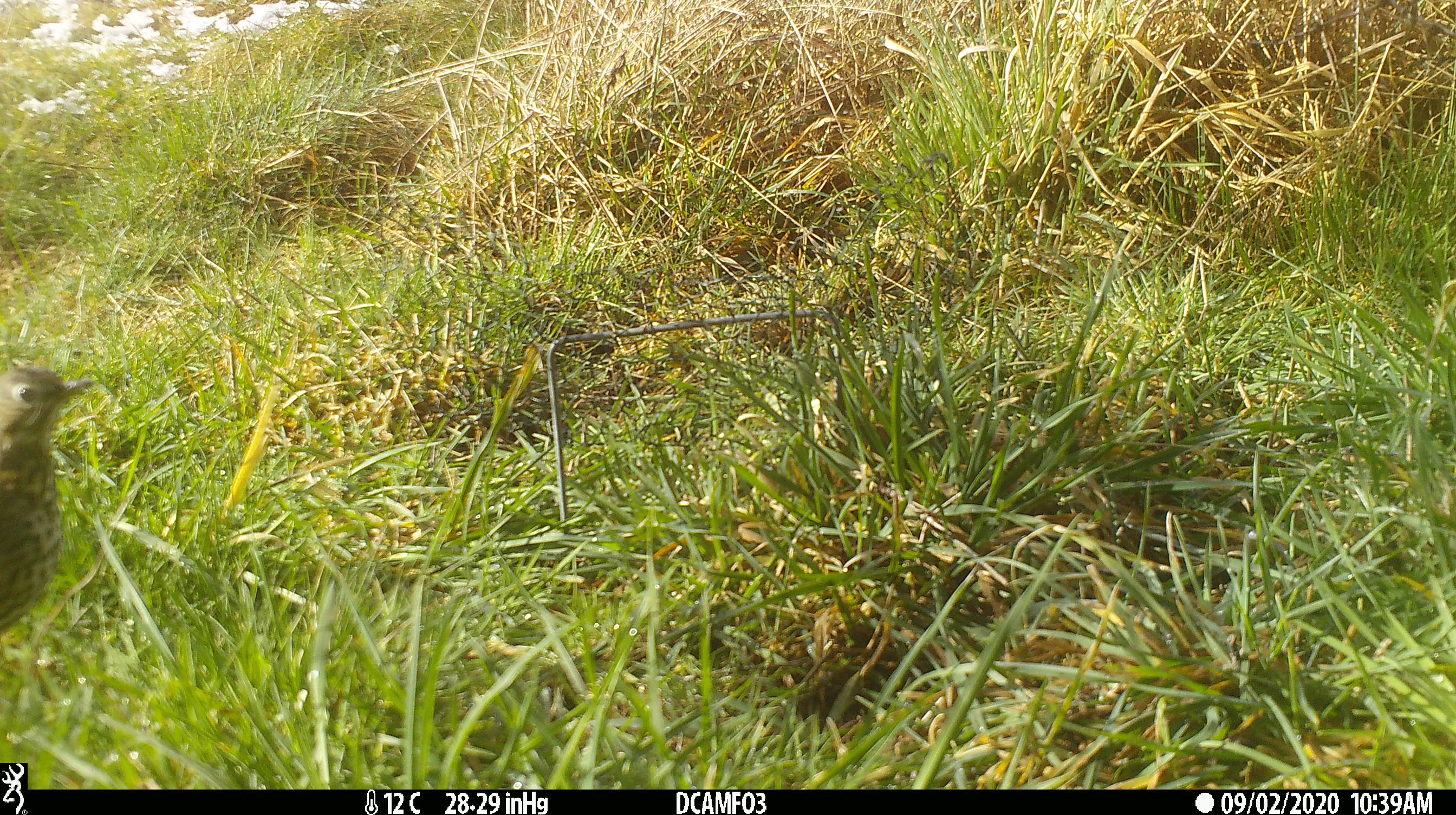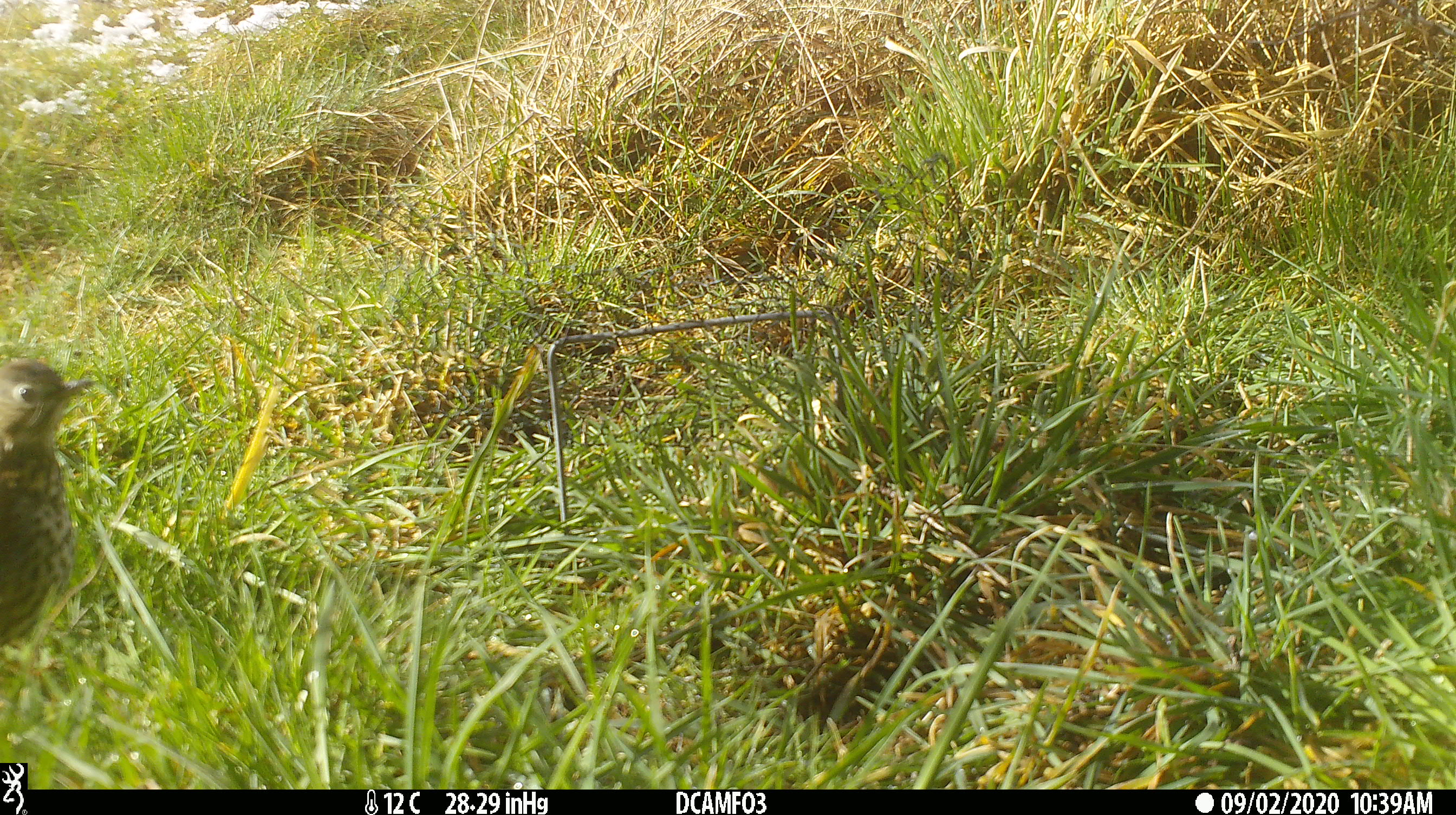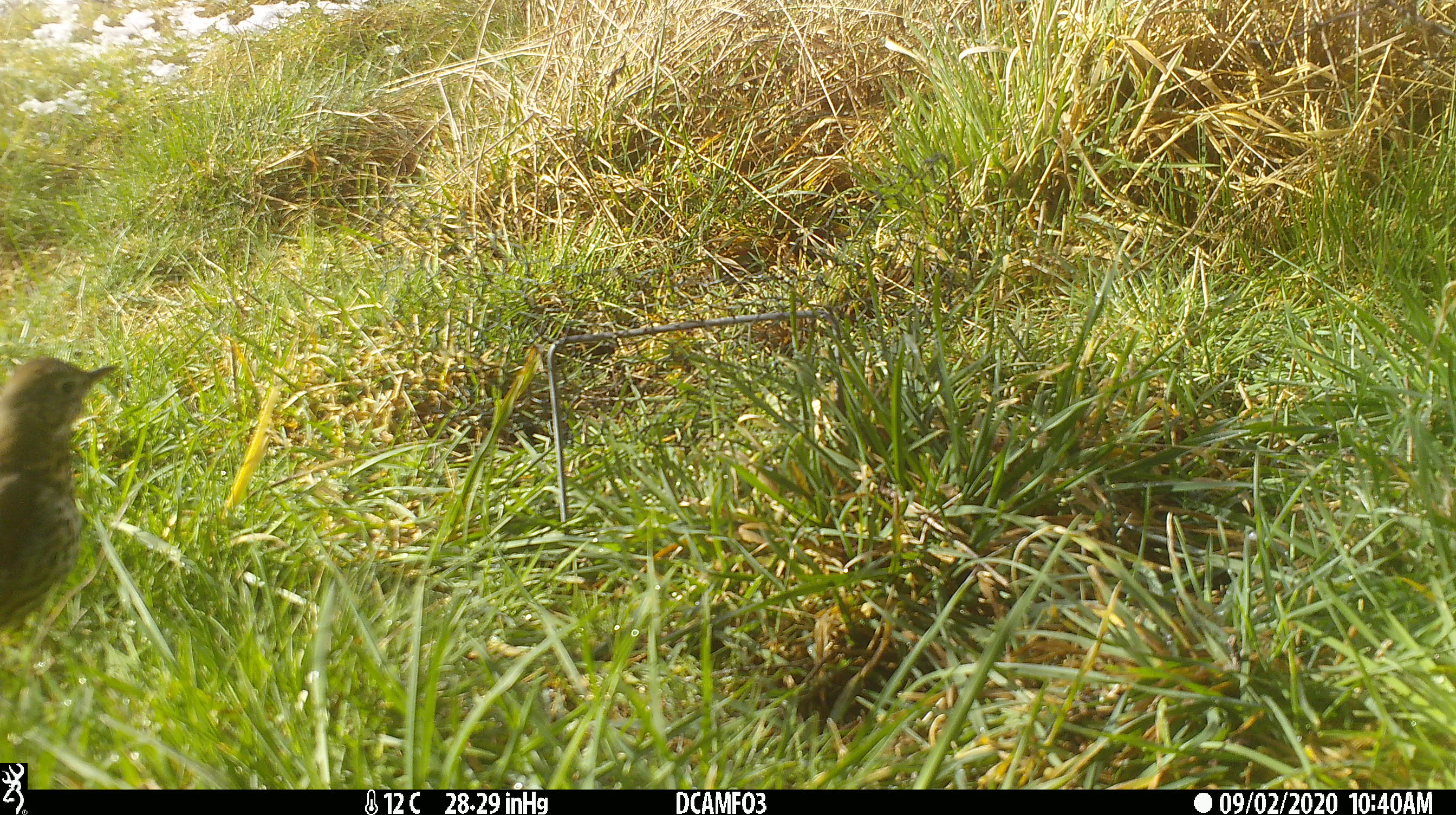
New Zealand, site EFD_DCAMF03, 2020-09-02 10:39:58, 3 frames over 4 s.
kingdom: Animalia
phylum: Chordata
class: Aves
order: Passeriformes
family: Turdidae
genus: Turdus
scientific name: Turdus philomelos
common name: song thrush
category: thrush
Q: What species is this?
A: Thrush (song thrush) (Turdus philomelos).